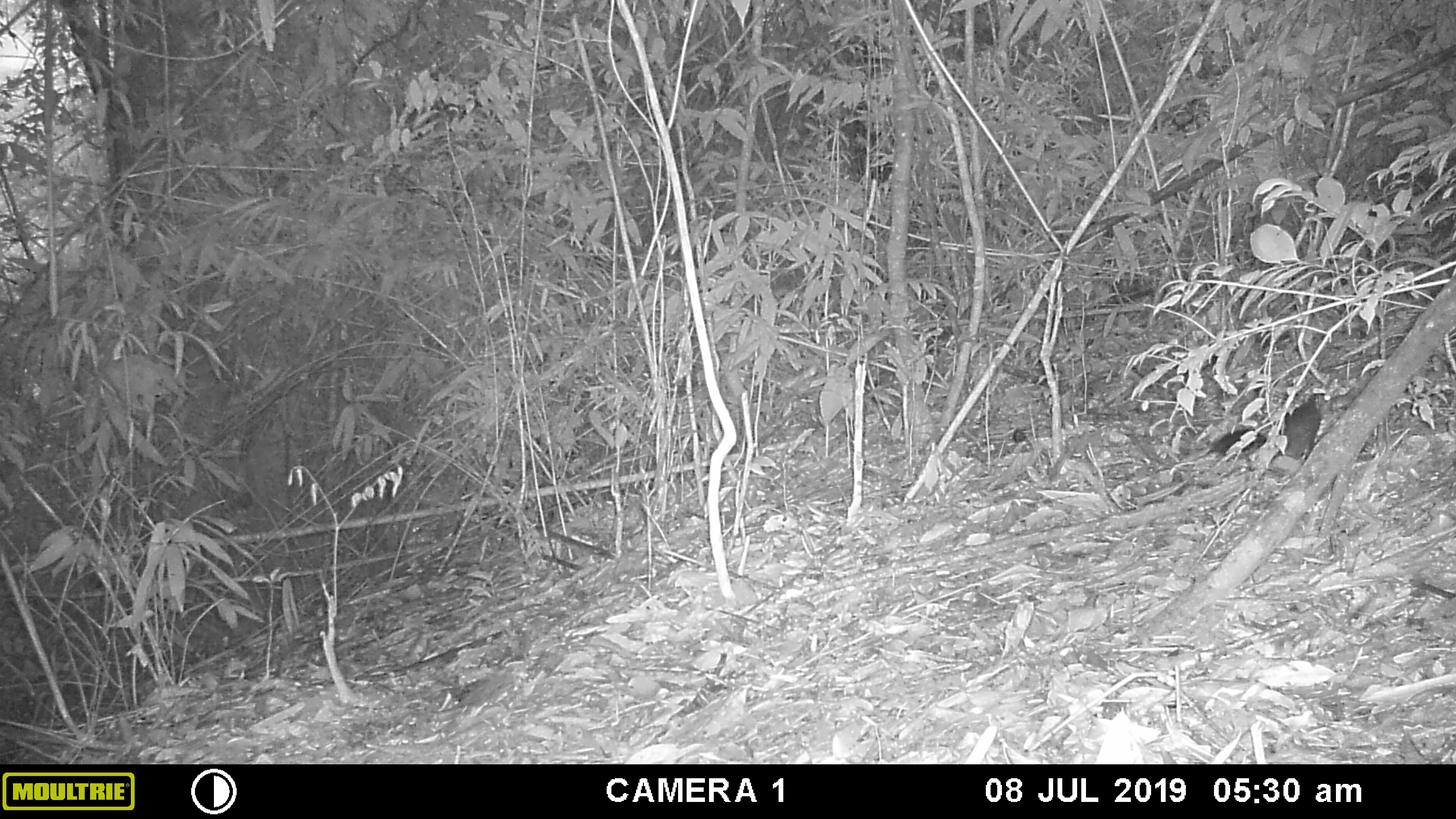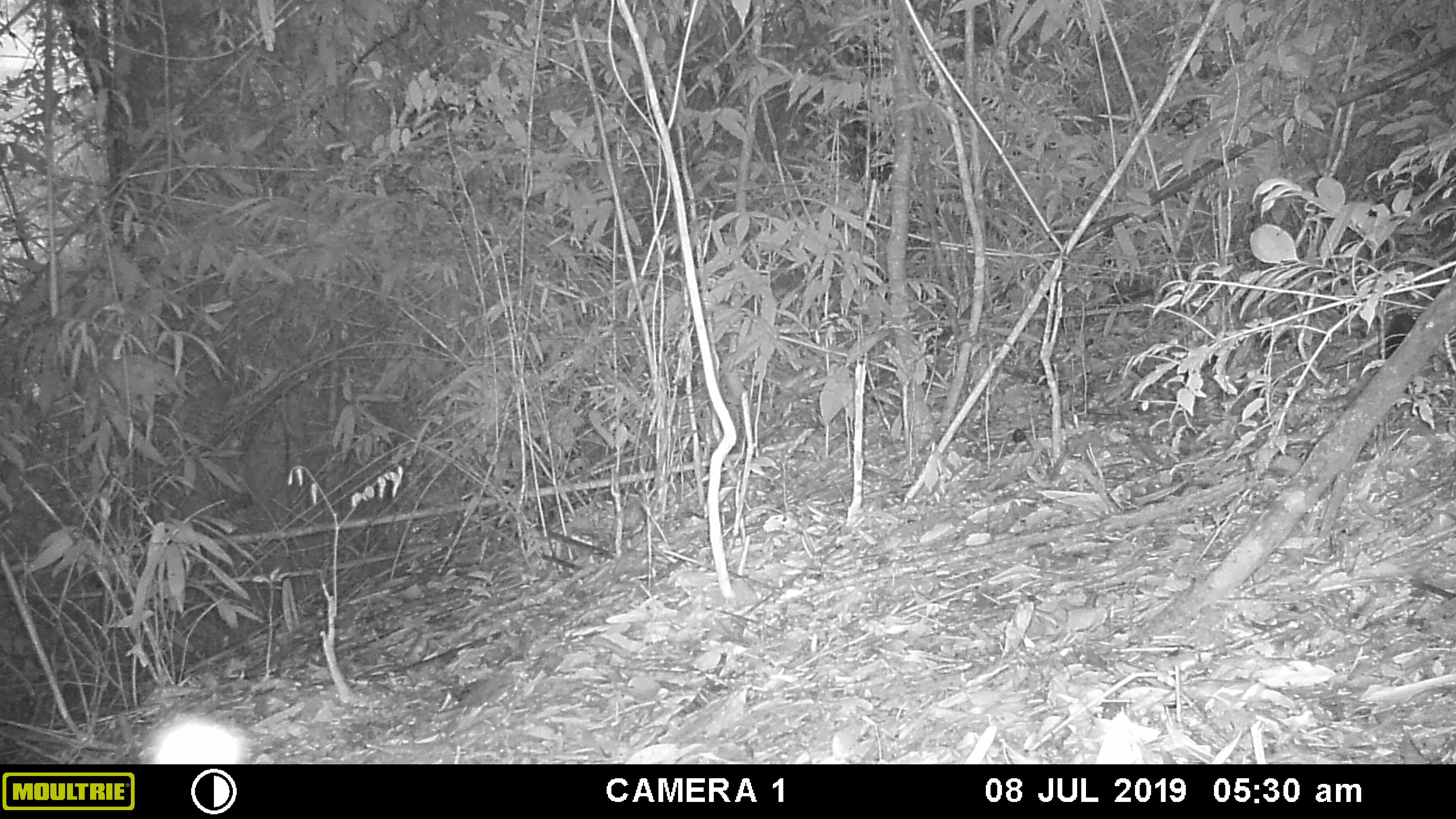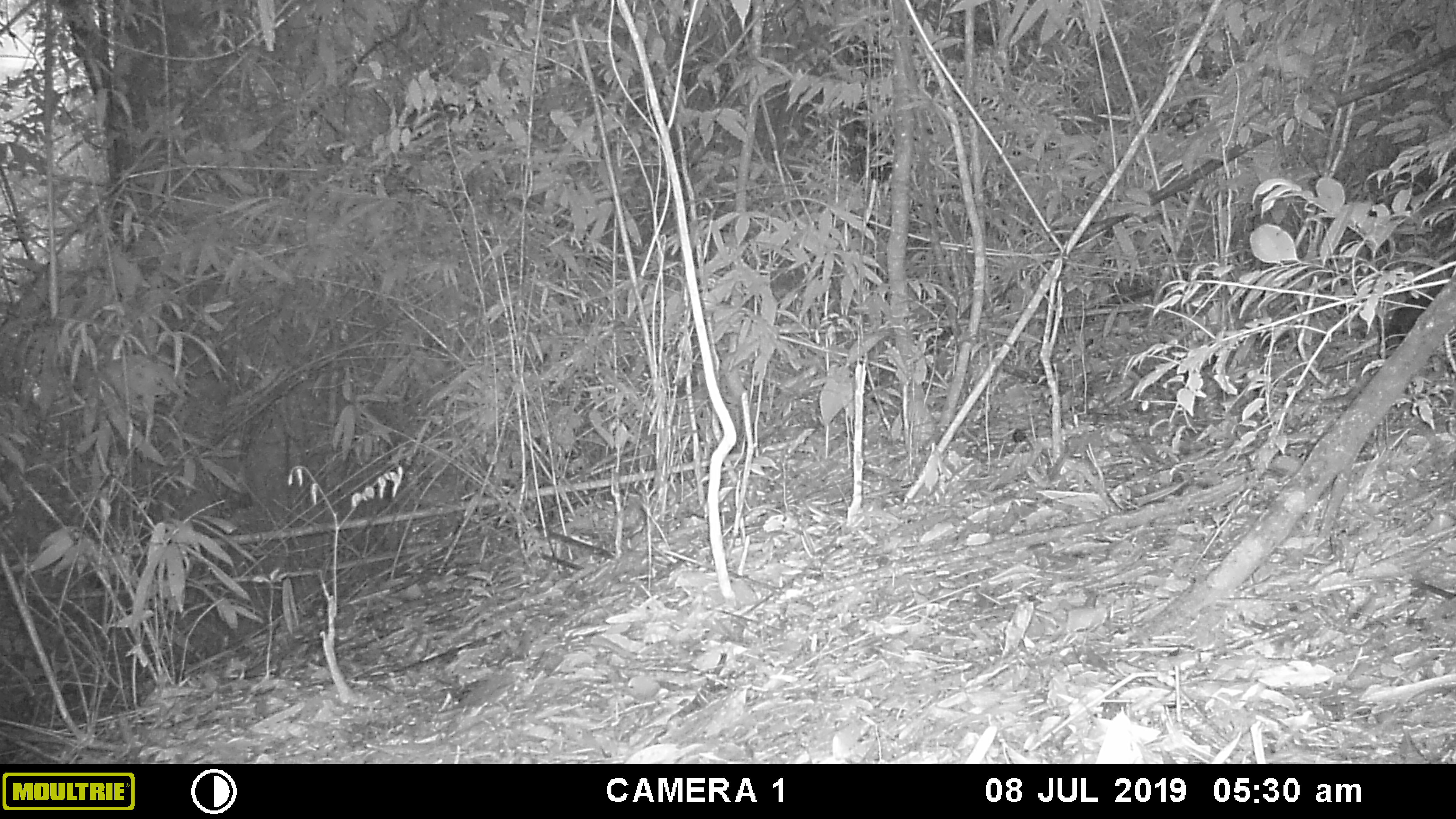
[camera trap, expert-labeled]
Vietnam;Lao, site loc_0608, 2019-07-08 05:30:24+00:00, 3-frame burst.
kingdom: Animalia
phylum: Chordata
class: Mammalia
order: Rodentia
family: Sciuridae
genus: Dremomys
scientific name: Dremomys rufigenis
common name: red-cheeked squirrel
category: red cheeked squirrel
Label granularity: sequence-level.